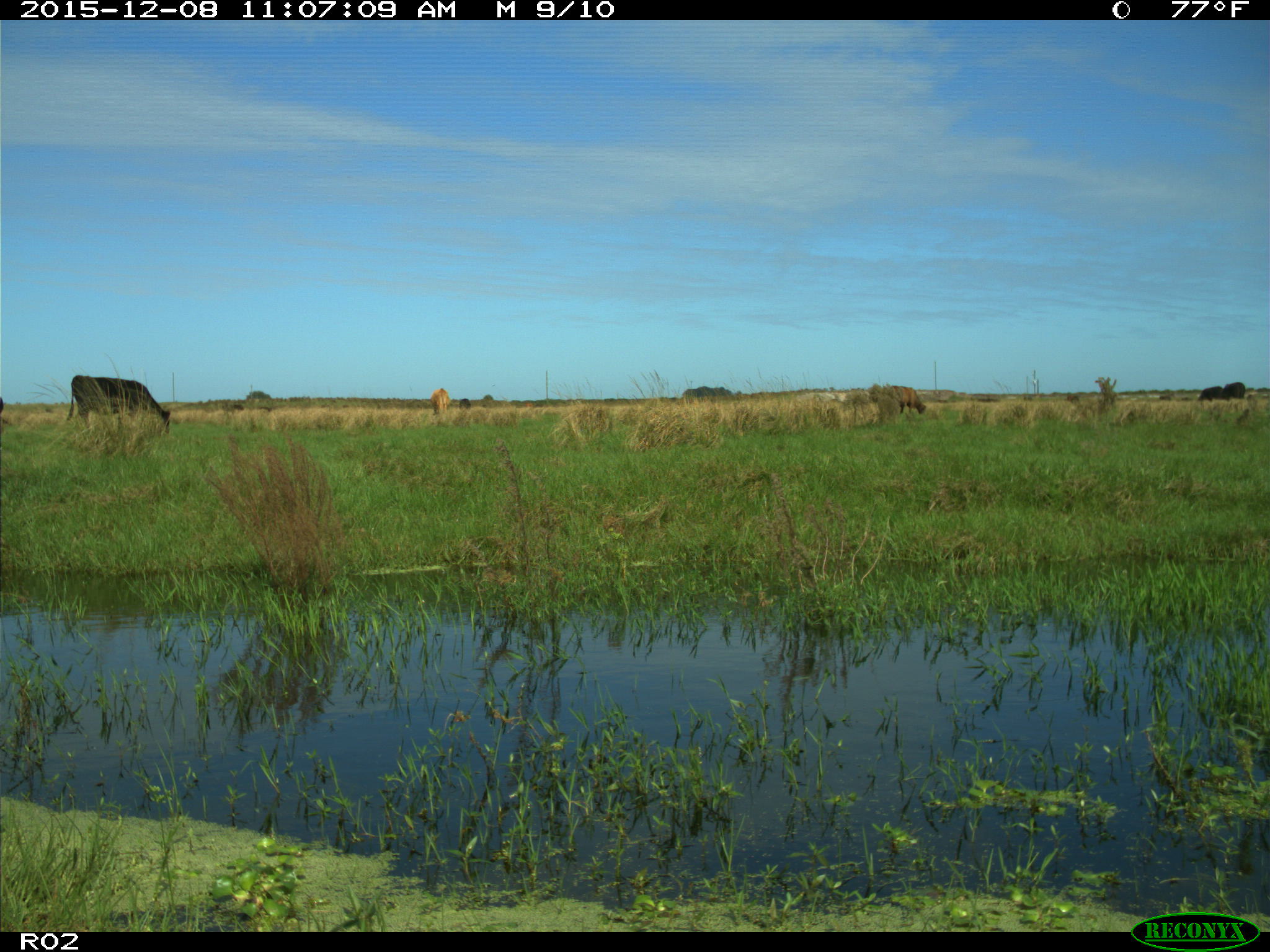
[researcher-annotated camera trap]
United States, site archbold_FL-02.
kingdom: Animalia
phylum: Chordata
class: Mammalia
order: Artiodactyla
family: Bovidae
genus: Bos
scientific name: Bos taurus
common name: domestic cow